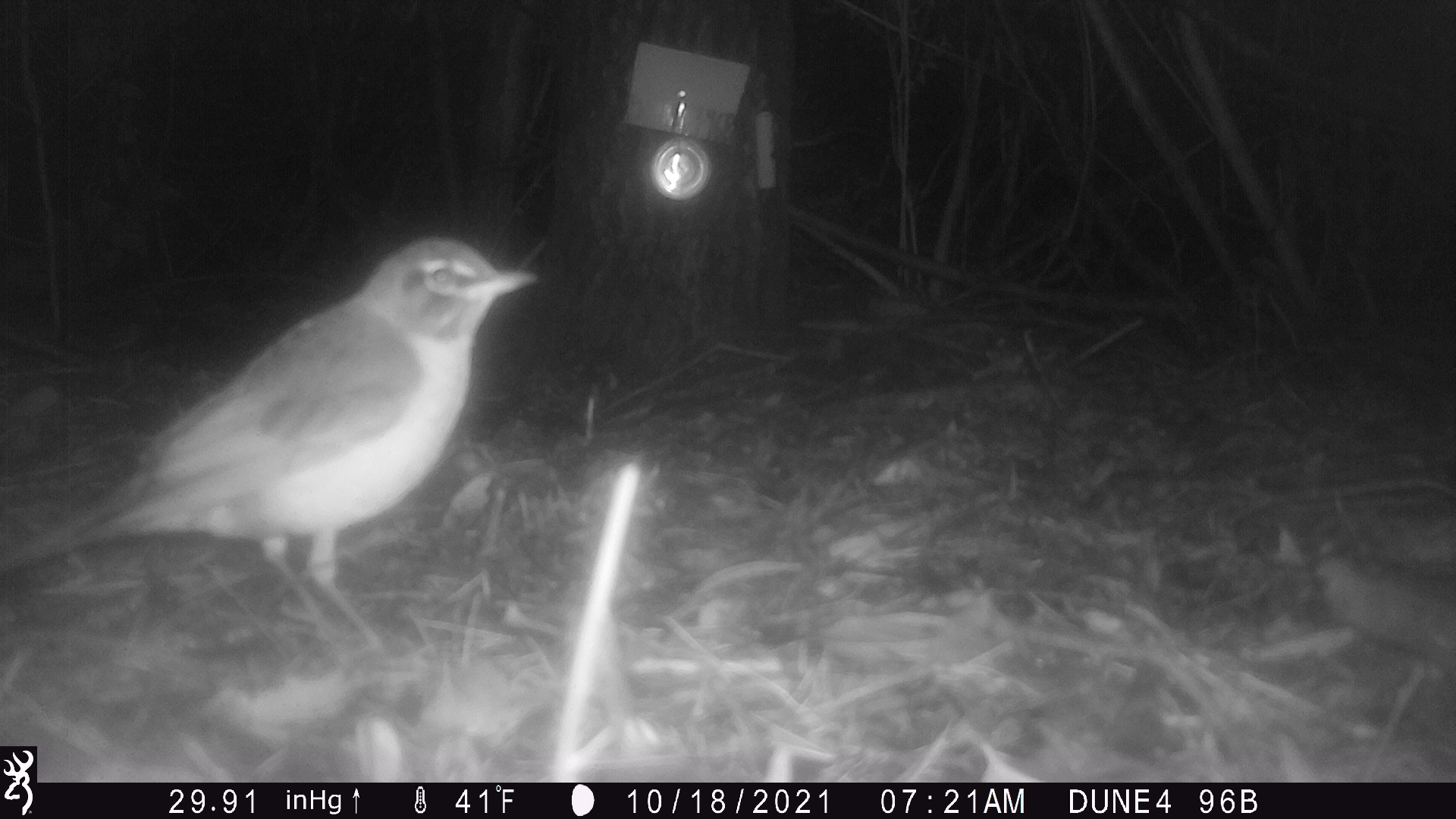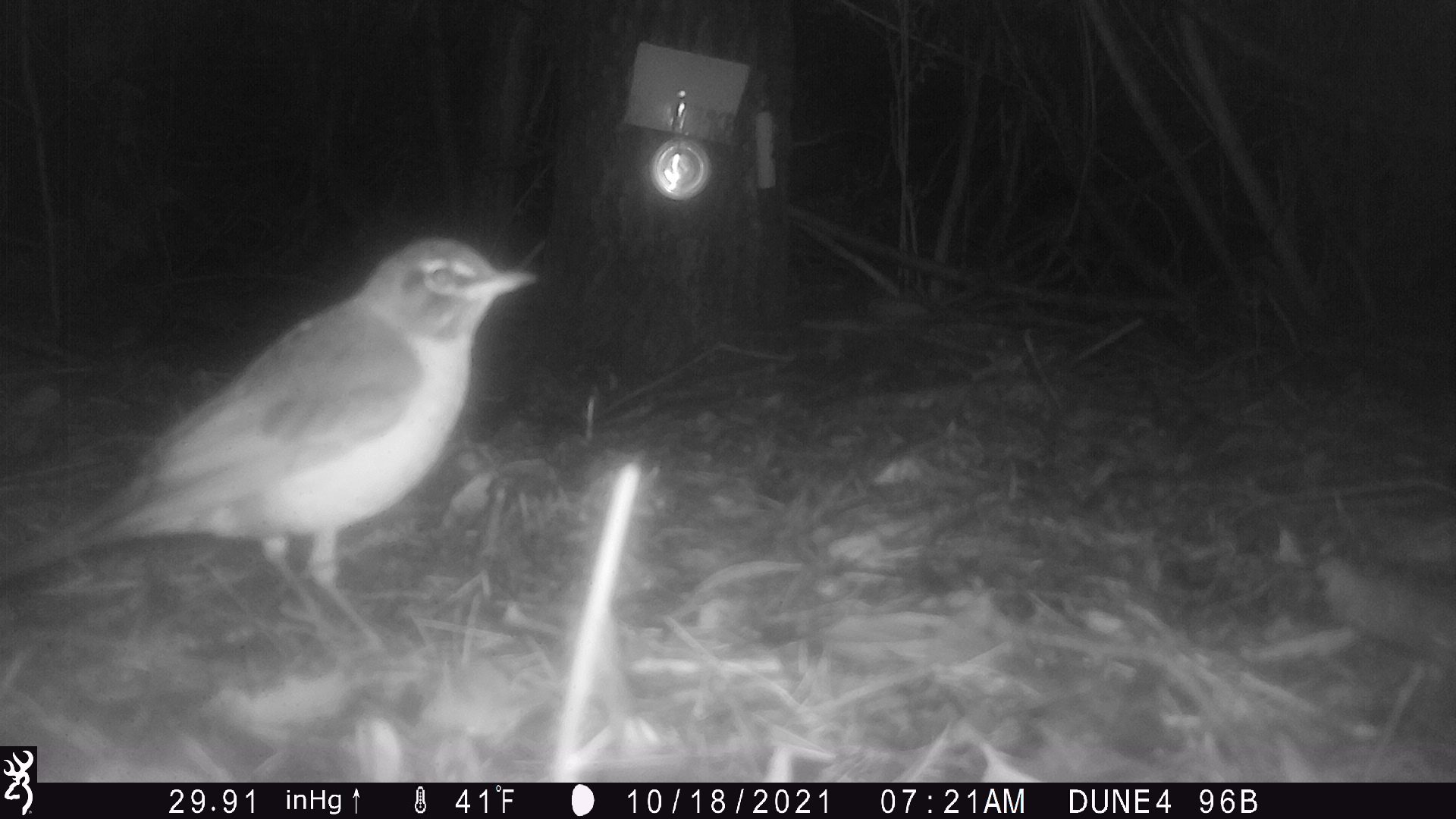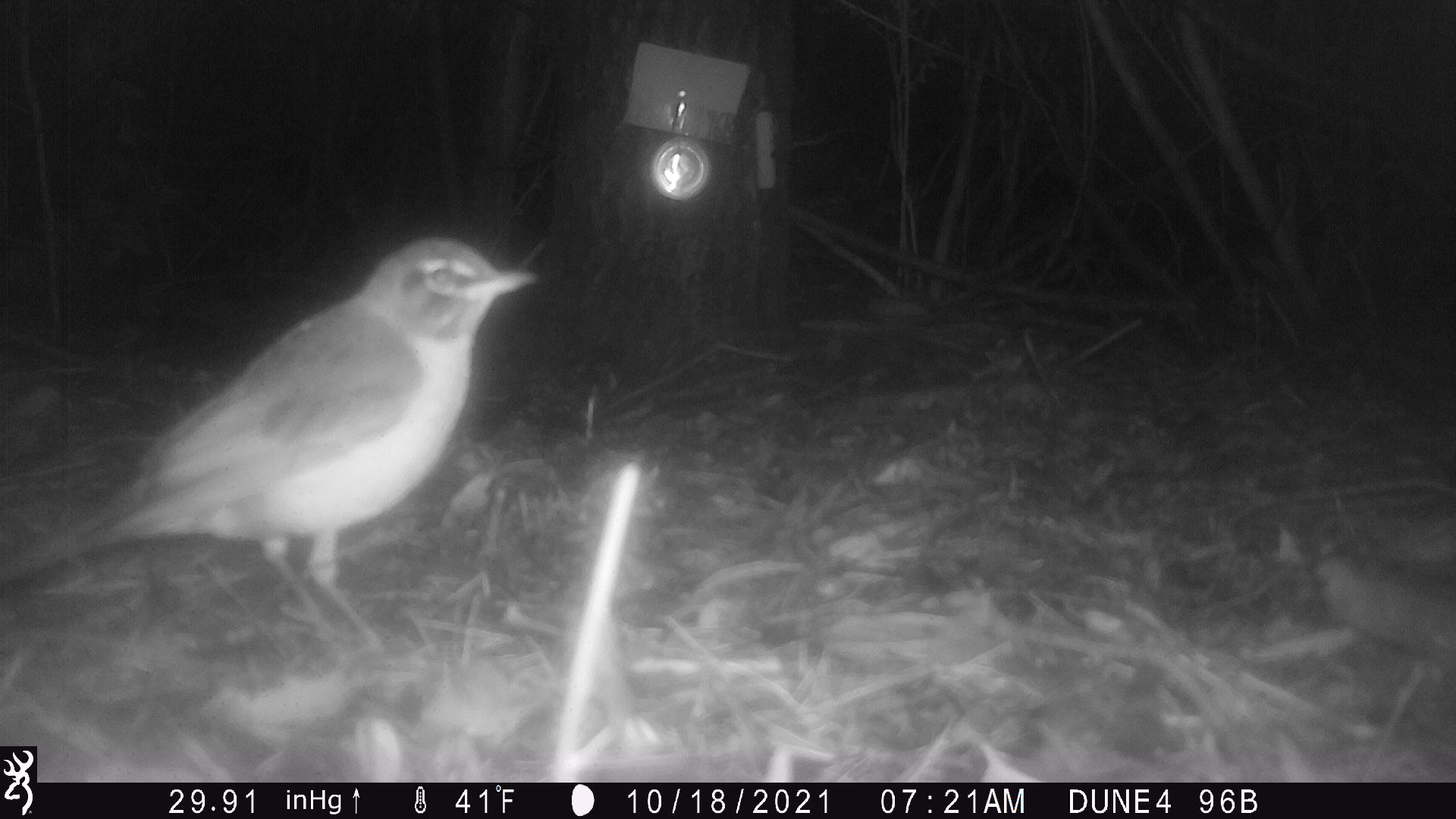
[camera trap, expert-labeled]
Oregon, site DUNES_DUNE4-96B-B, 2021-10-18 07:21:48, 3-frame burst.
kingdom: Animalia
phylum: Chordata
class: Aves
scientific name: Aves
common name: bird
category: other bird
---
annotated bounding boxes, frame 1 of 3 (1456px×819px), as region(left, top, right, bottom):
other bird: region(5, 233, 548, 645)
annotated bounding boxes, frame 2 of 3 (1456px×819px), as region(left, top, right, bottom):
other bird: region(1, 231, 551, 677)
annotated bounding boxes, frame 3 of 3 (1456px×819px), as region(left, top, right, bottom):
other bird: region(9, 232, 550, 674)